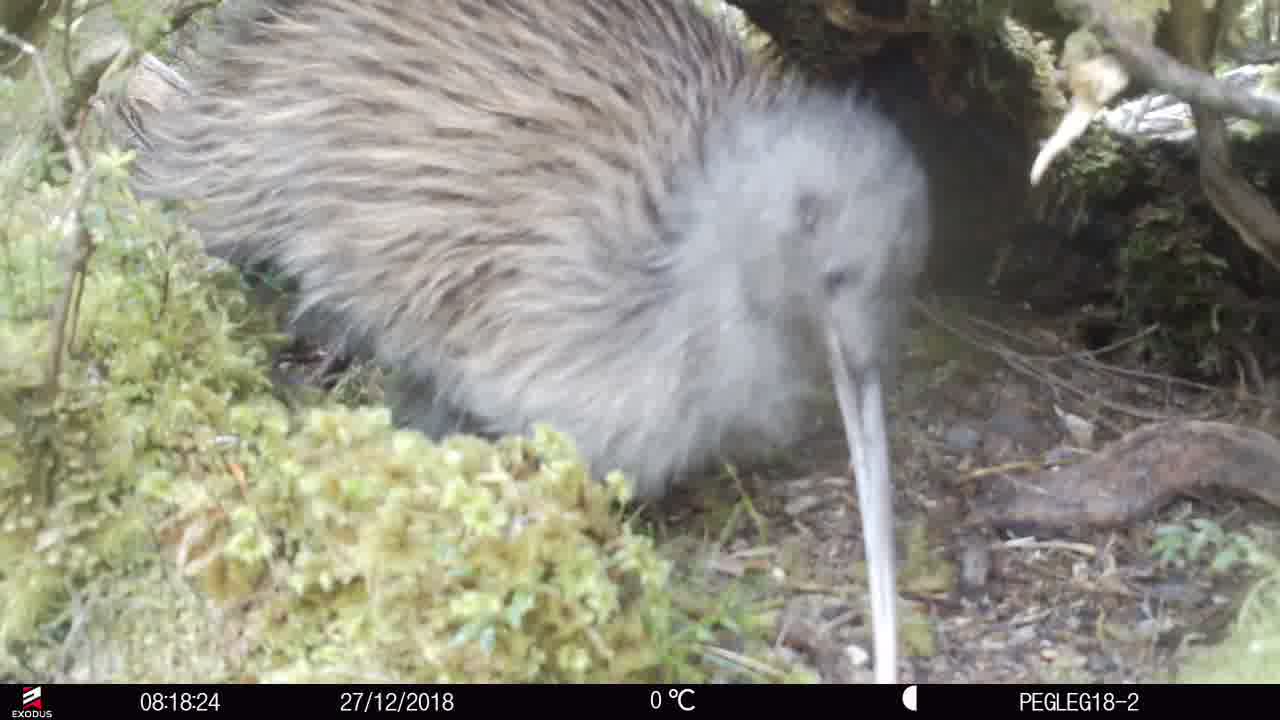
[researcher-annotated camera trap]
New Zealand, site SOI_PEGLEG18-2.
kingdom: Animalia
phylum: Chordata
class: Aves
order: Apterygiformes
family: Apterygidae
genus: Apteryx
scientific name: Apteryx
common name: kiwi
Kiwi (Apteryx).